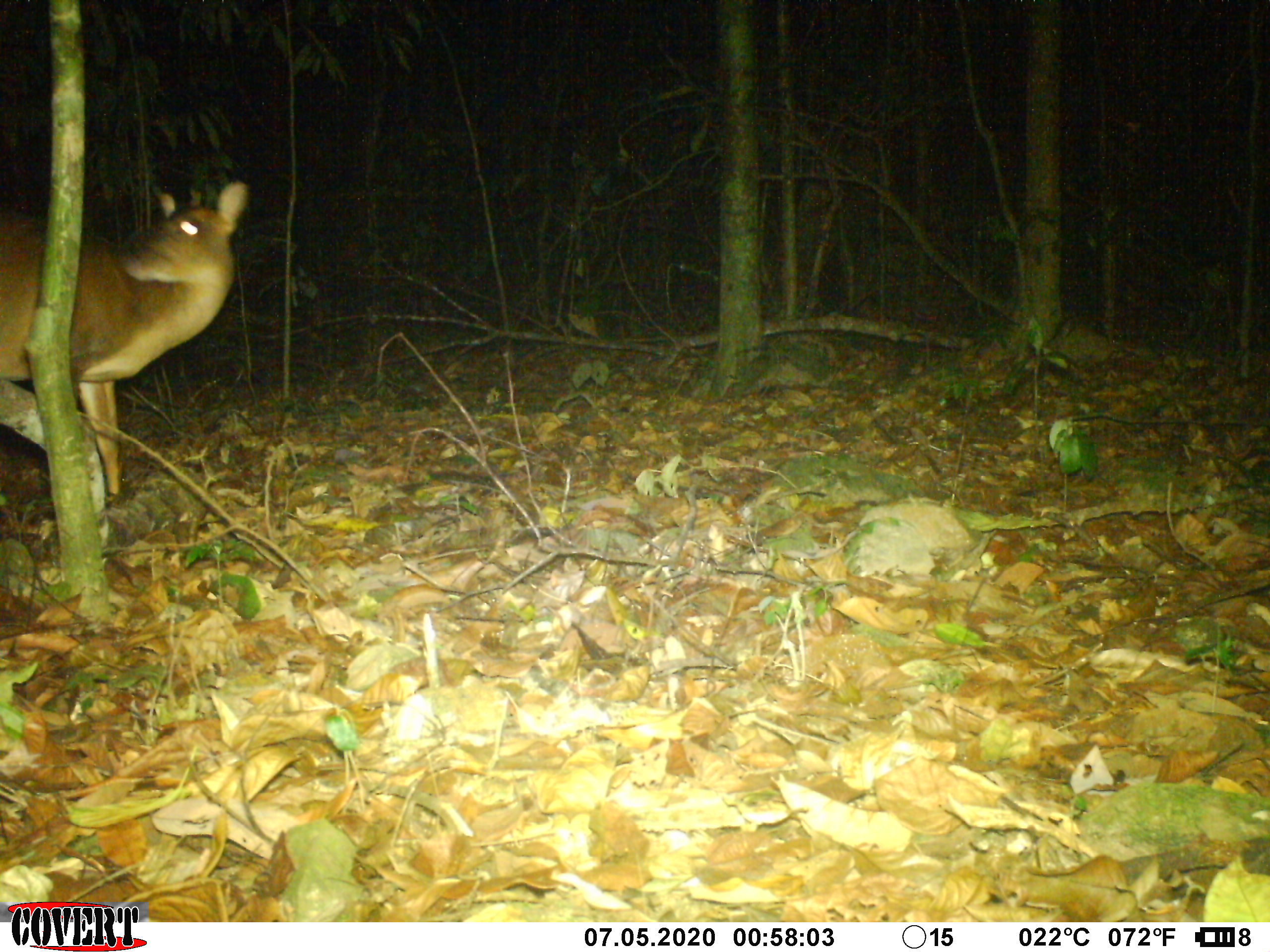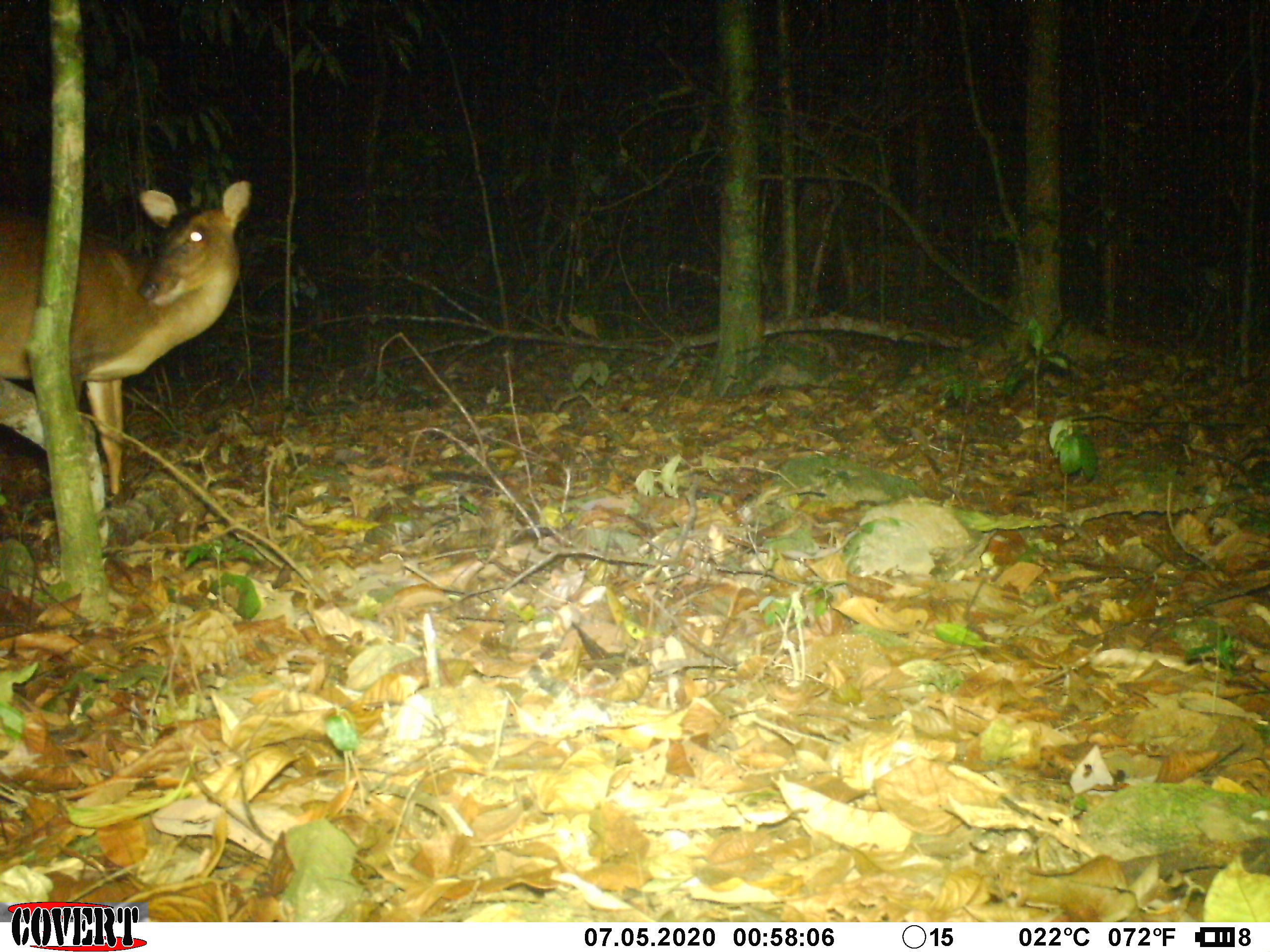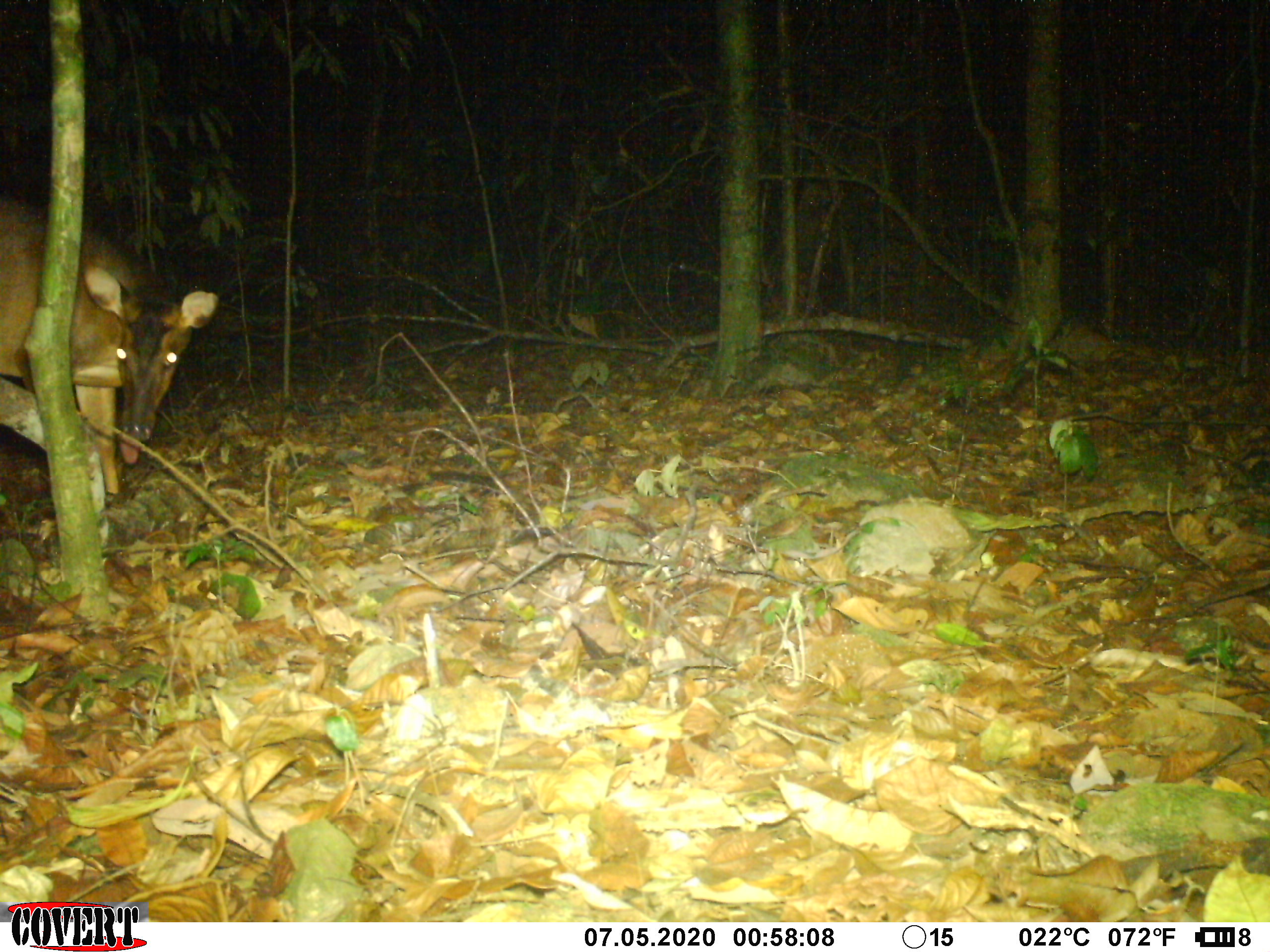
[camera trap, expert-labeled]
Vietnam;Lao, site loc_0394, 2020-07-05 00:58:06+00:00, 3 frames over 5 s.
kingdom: Animalia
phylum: Chordata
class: Mammalia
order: Artiodactyla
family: Cervidae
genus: Muntiacus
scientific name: Muntiacus vuquangensis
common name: large-antlered muntjac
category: large antlered muntjac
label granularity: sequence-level